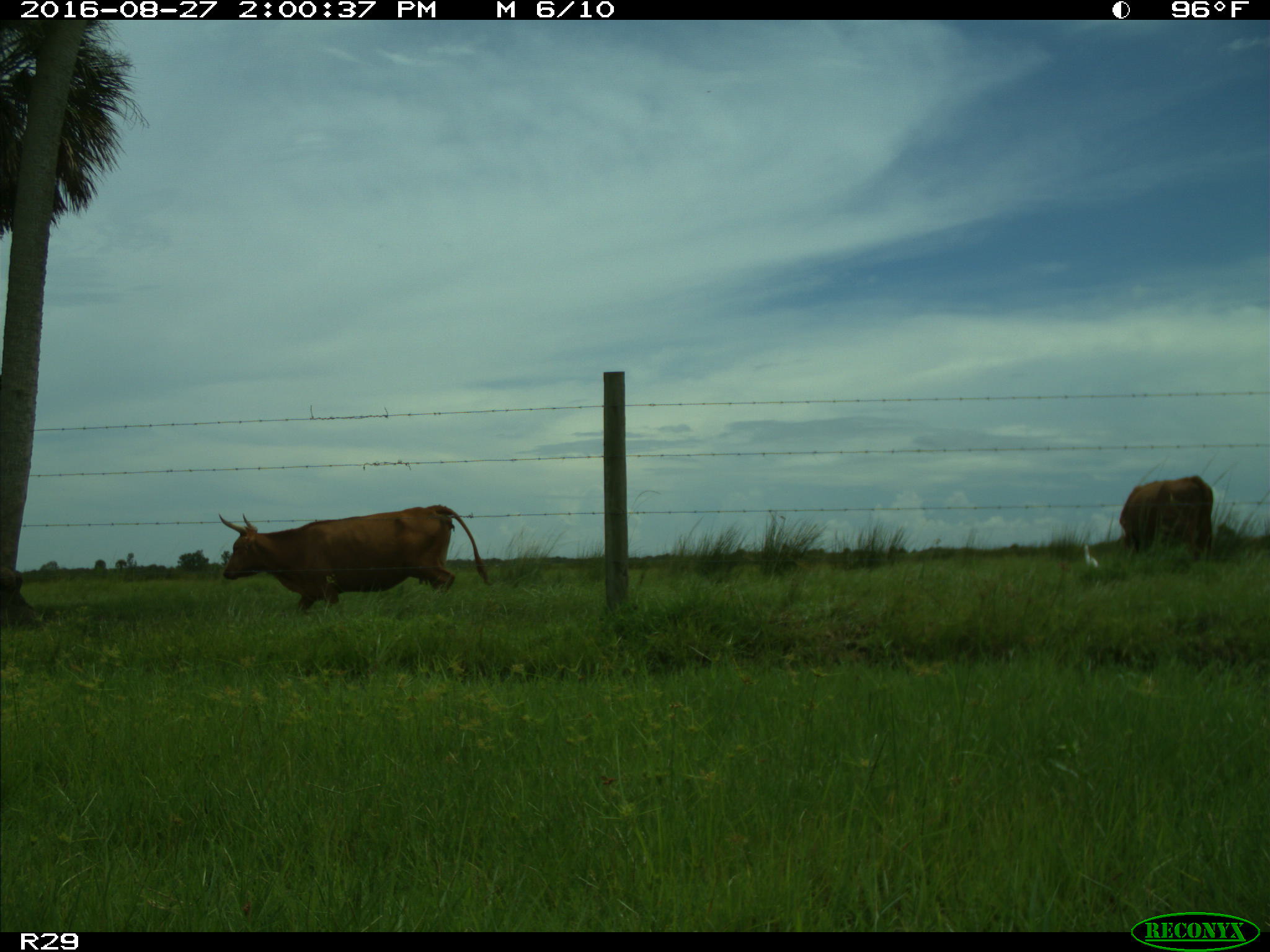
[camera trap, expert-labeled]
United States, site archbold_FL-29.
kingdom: Animalia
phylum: Chordata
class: Mammalia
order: Artiodactyla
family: Bovidae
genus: Bos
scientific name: Bos taurus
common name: domestic cow